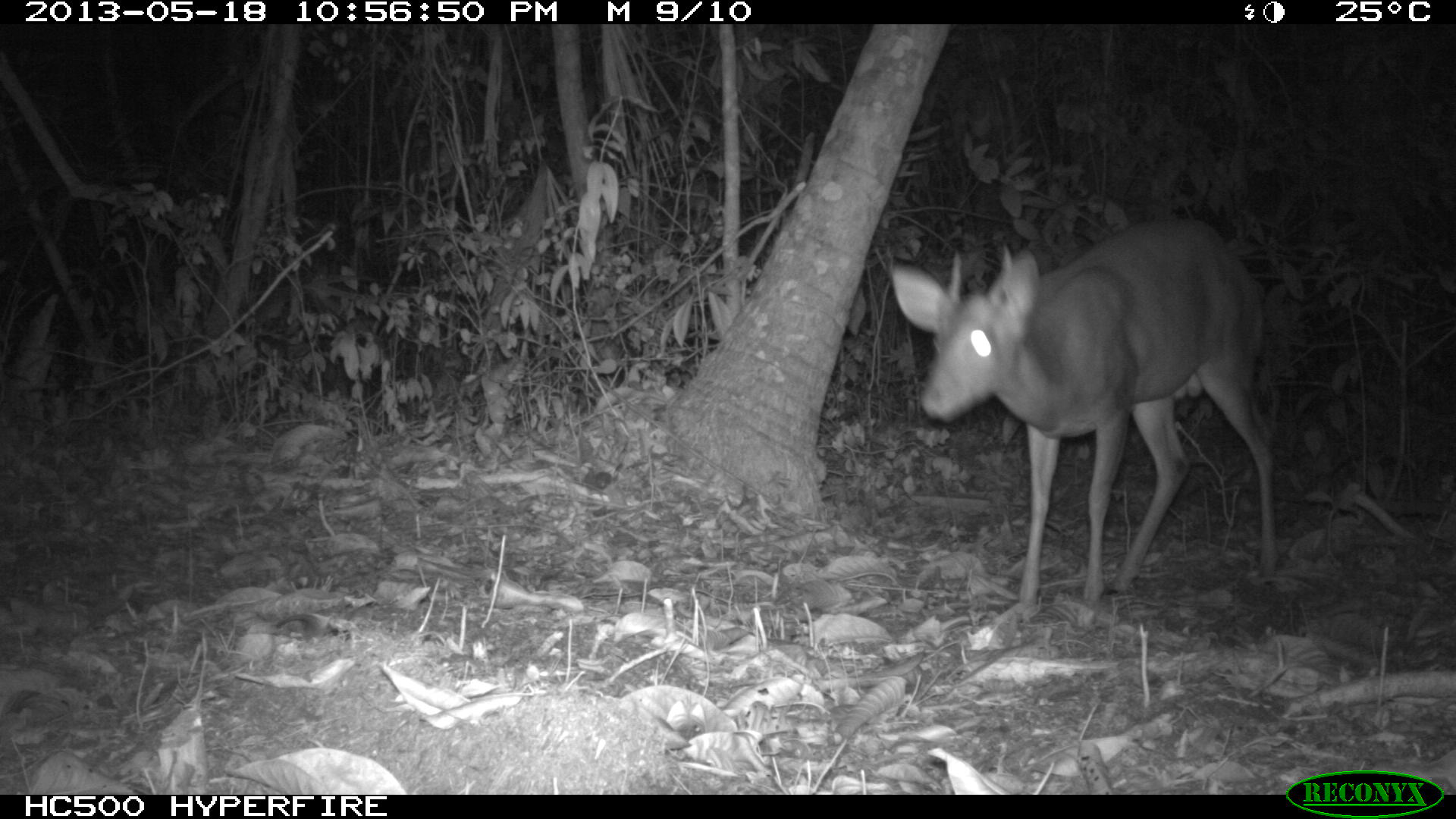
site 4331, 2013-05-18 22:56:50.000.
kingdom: Animalia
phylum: Chordata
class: Mammalia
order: Artiodactyla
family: Cervidae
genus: Mazama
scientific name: Mazama temama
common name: central american red brocket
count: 1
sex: male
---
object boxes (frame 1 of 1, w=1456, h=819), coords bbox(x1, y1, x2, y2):
mazama temama: bbox(891, 221, 1281, 609)